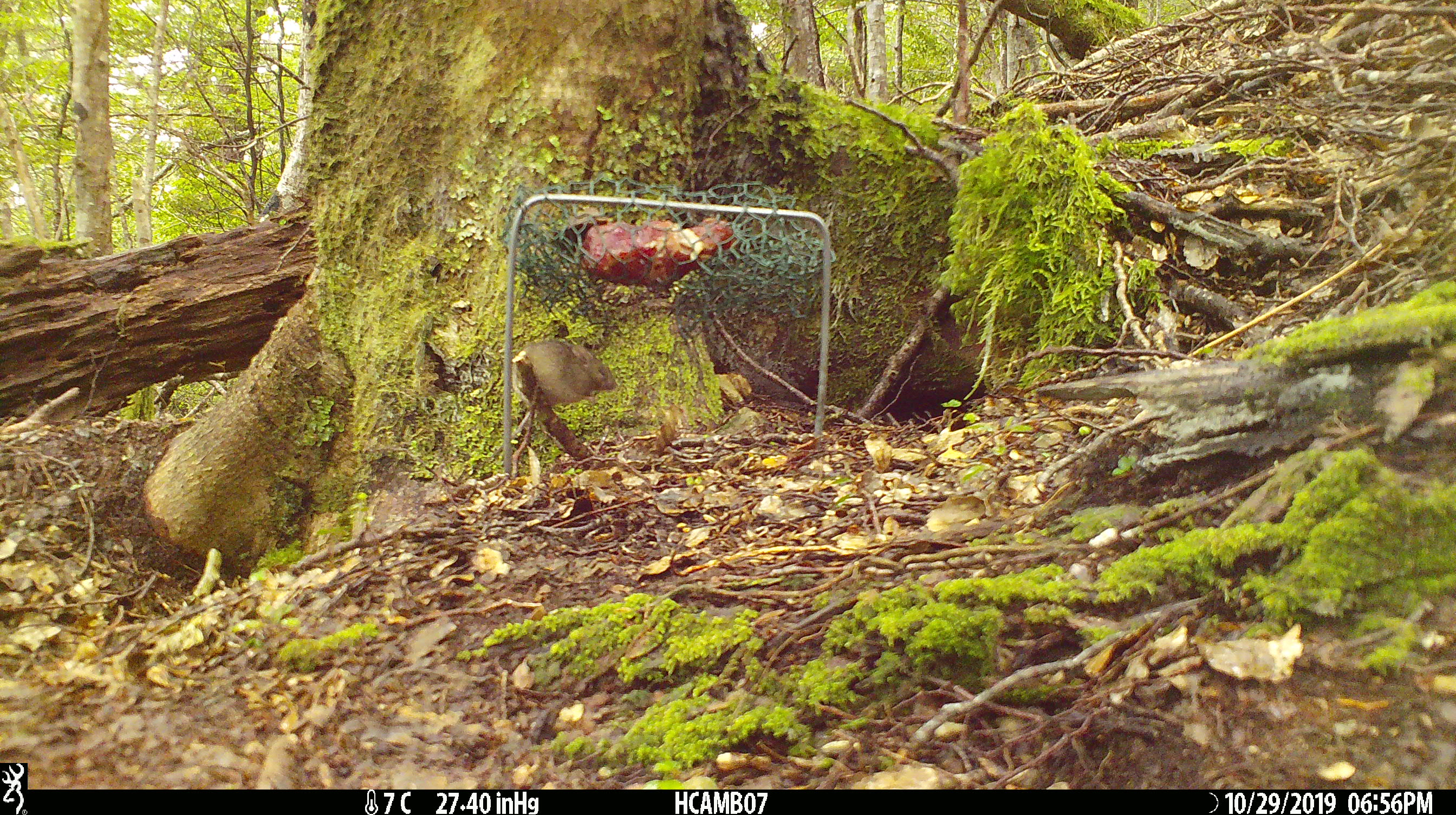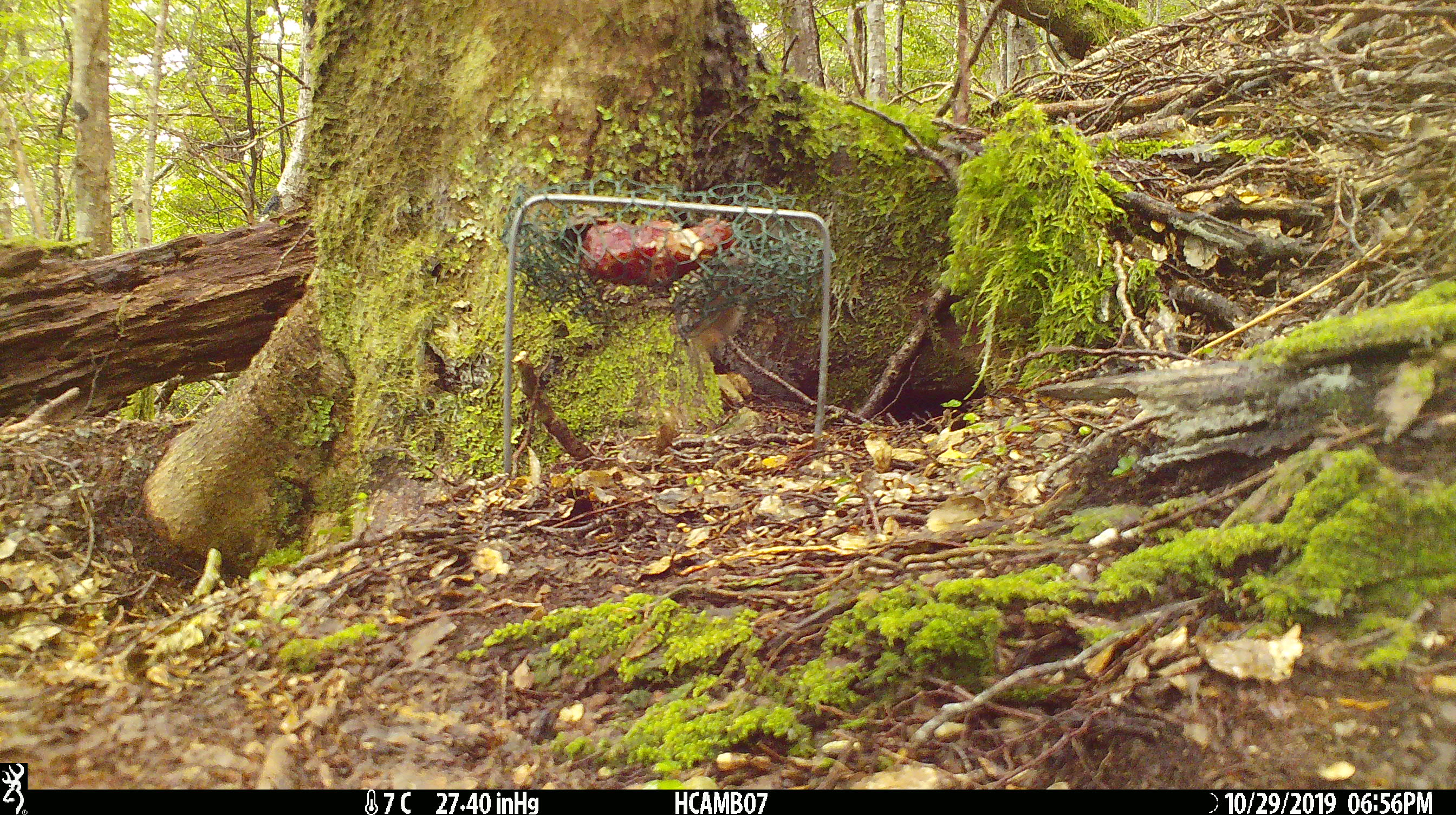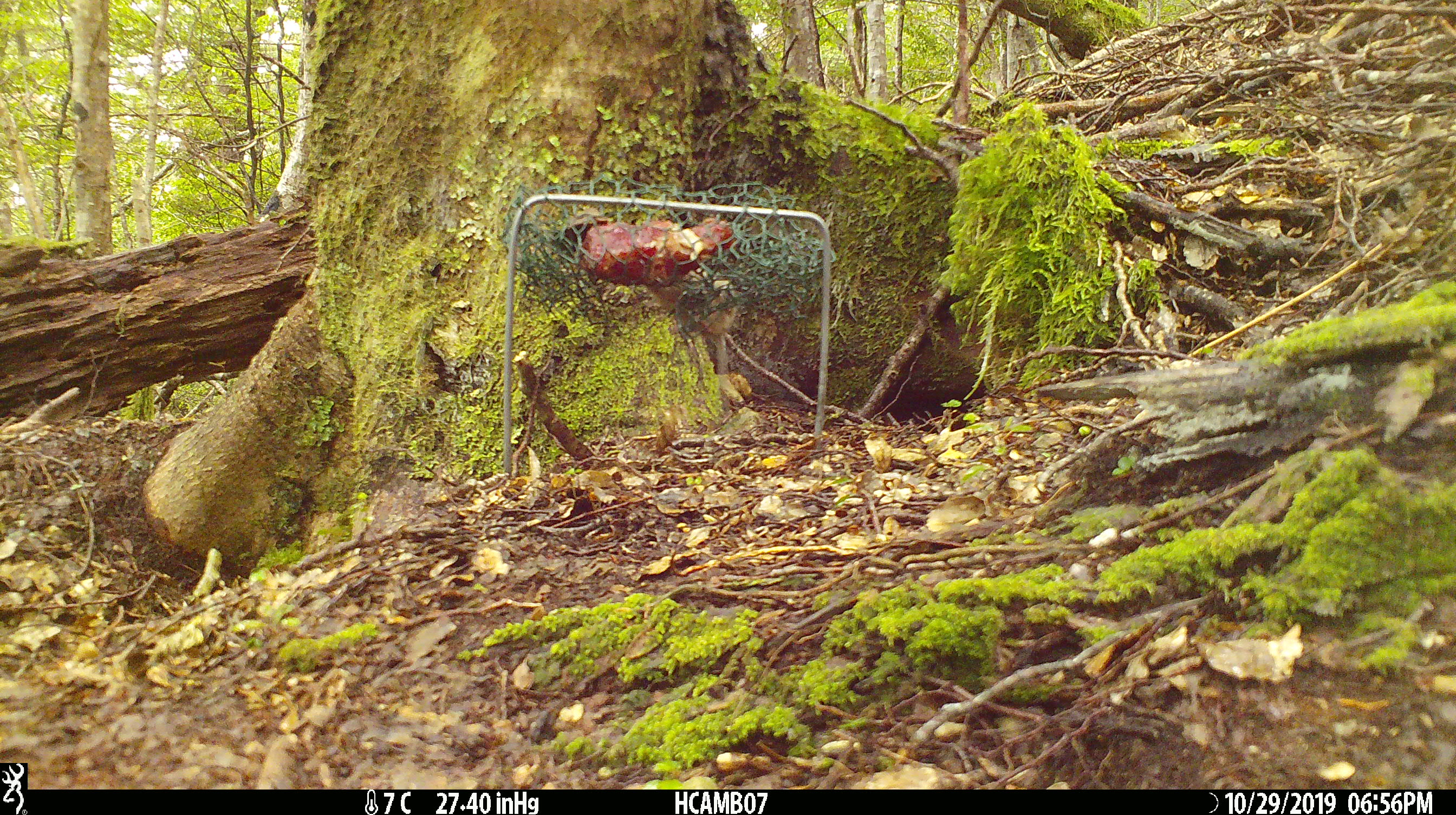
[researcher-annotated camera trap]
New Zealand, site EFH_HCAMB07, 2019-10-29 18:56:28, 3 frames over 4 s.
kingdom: Animalia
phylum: Chordata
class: Mammalia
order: Rodentia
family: Muridae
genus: Mus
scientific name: Mus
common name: mouse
Mouse (Mus).